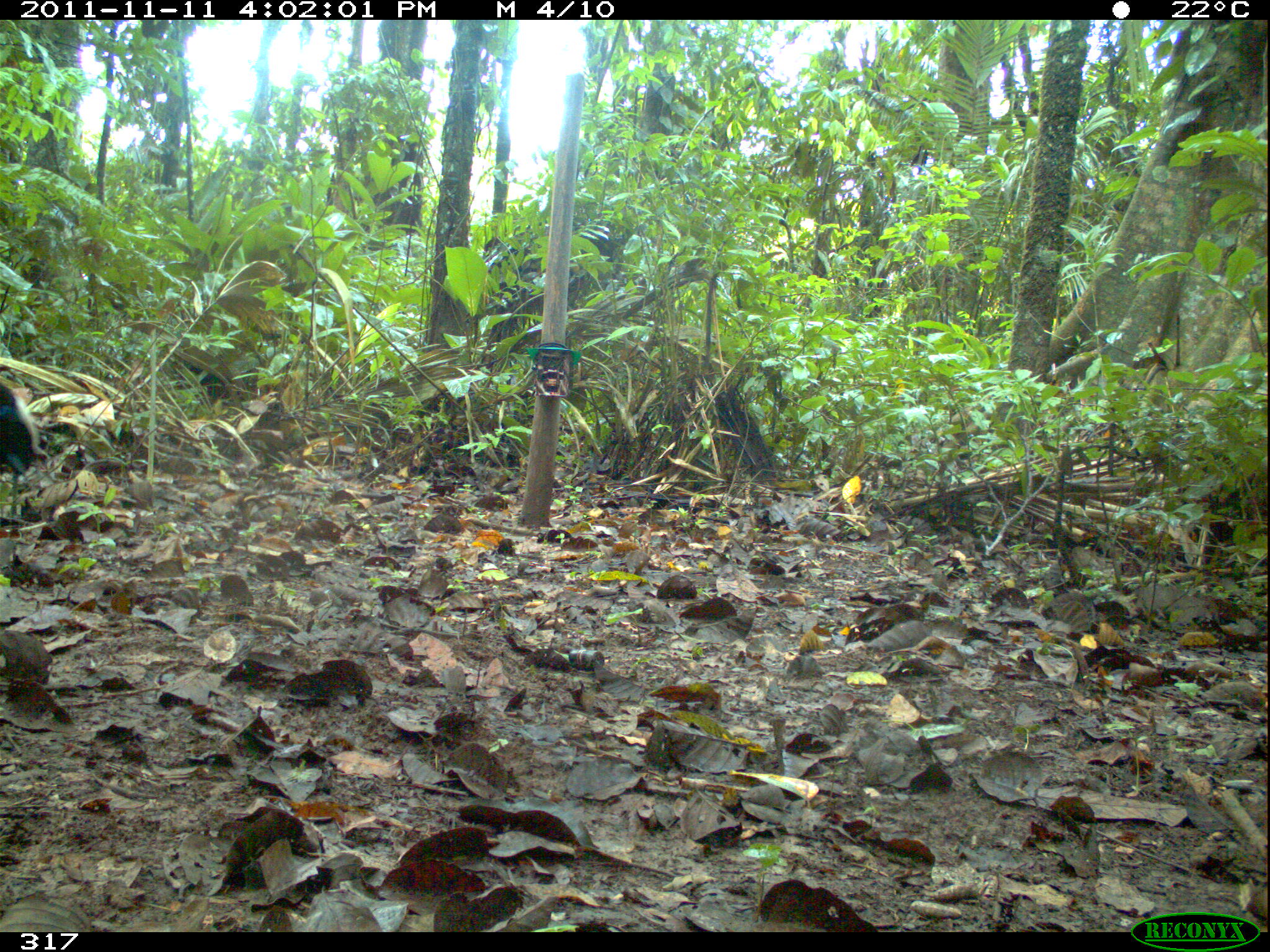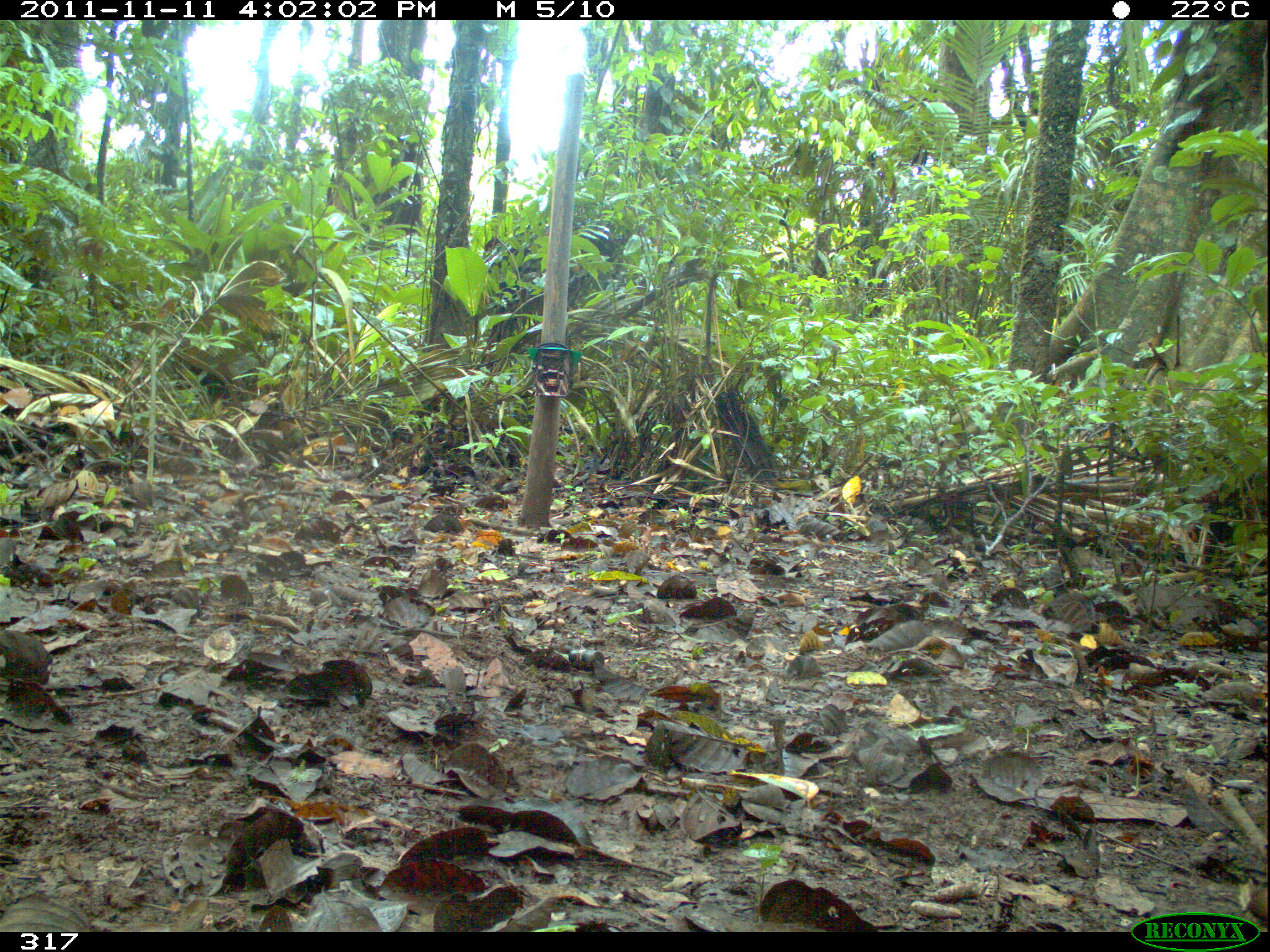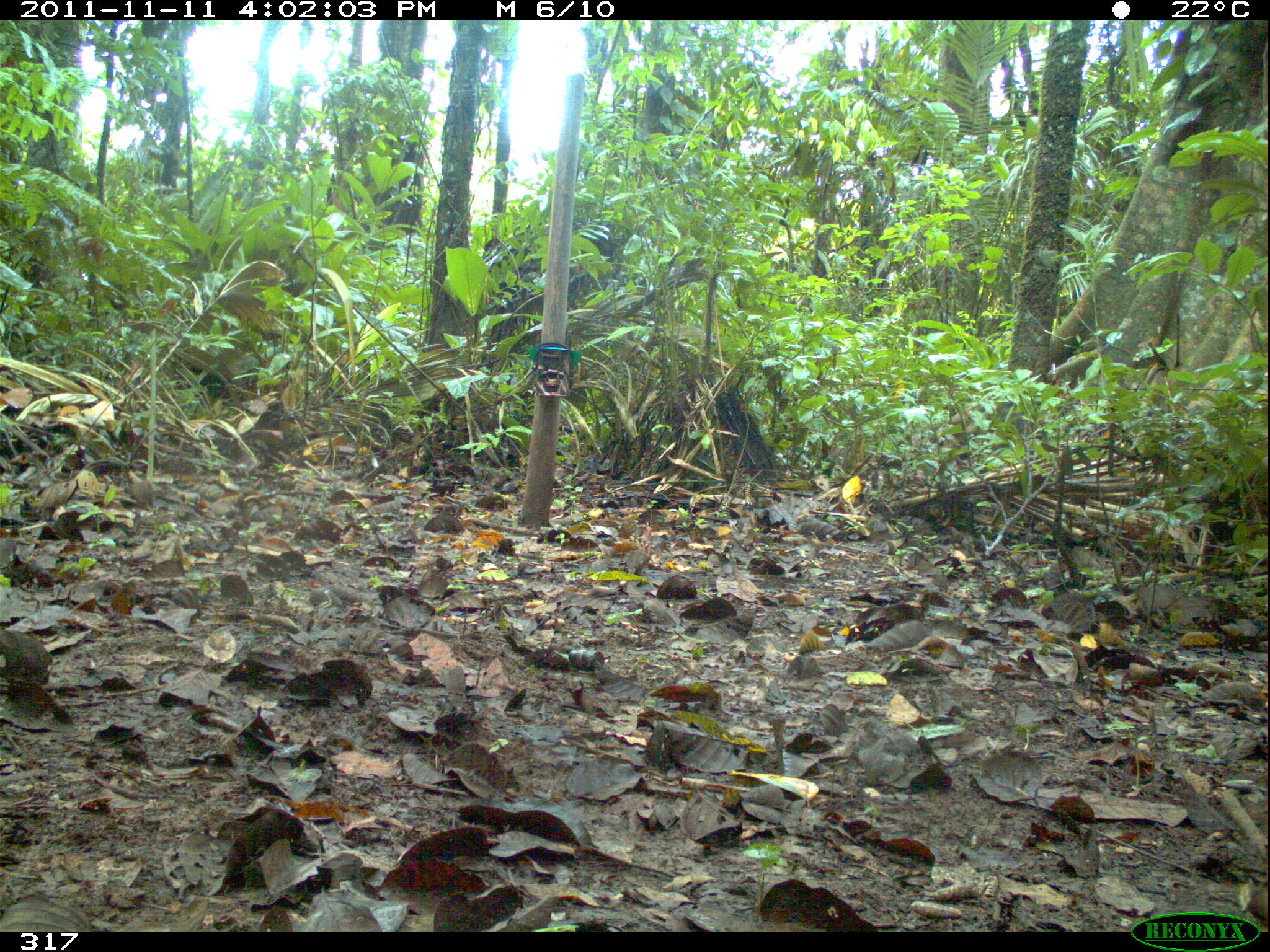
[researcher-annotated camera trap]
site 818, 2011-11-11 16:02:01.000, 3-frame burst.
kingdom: Animalia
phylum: Chordata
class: Aves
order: Gruiformes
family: Psophiidae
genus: Psophia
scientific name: Psophia leucoptera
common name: pale-winged trumpeter